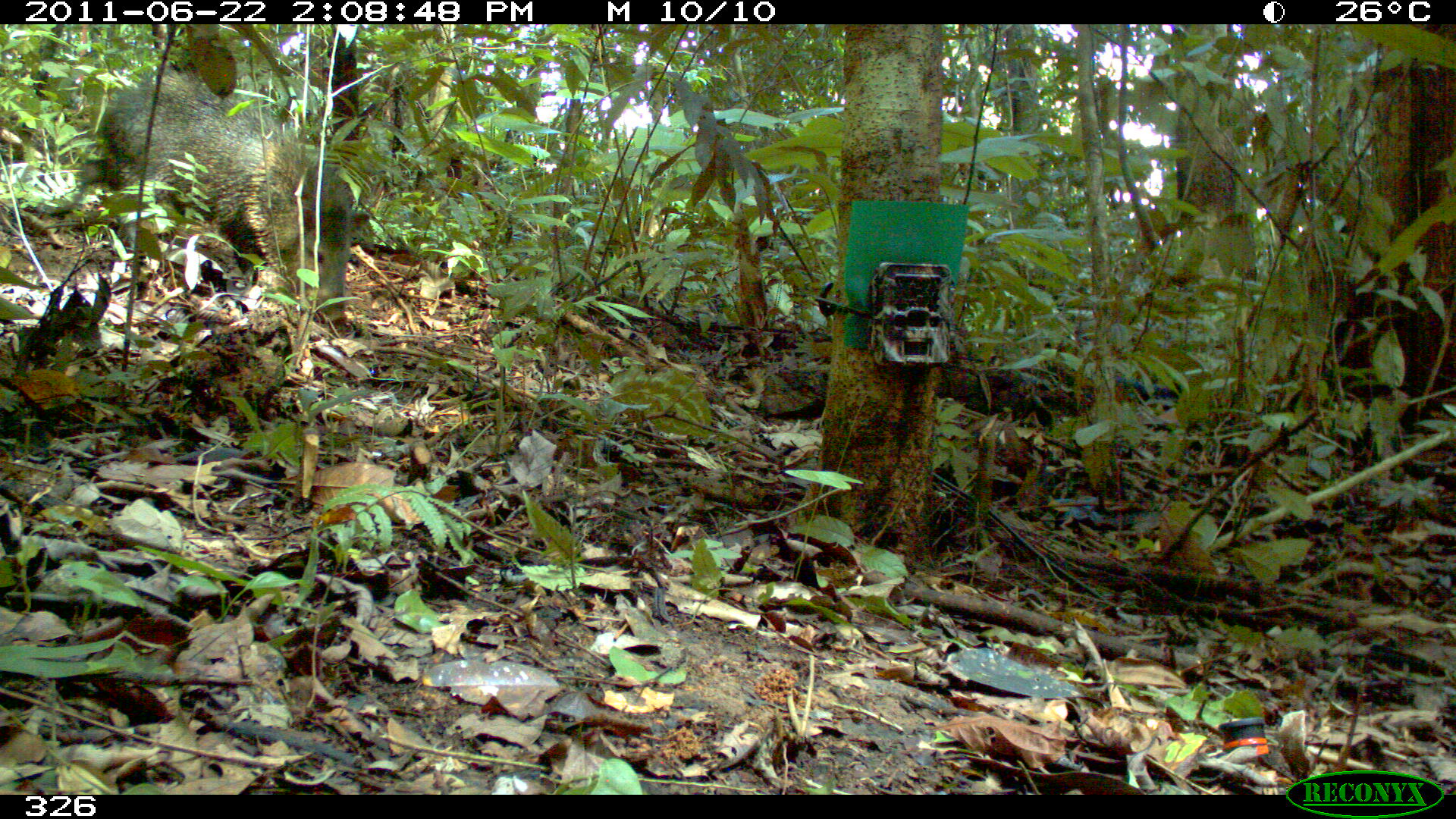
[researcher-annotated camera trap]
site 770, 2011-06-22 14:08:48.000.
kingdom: Animalia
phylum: Chordata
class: Mammalia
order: Artiodactyla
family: Tayassuidae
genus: Pecari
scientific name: Pecari tajacu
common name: collared peccary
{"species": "Pecari tajacu (collared peccary)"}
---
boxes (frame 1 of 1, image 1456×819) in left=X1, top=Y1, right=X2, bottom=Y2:
pecari tajacu: left=49, top=60, right=370, bottom=328